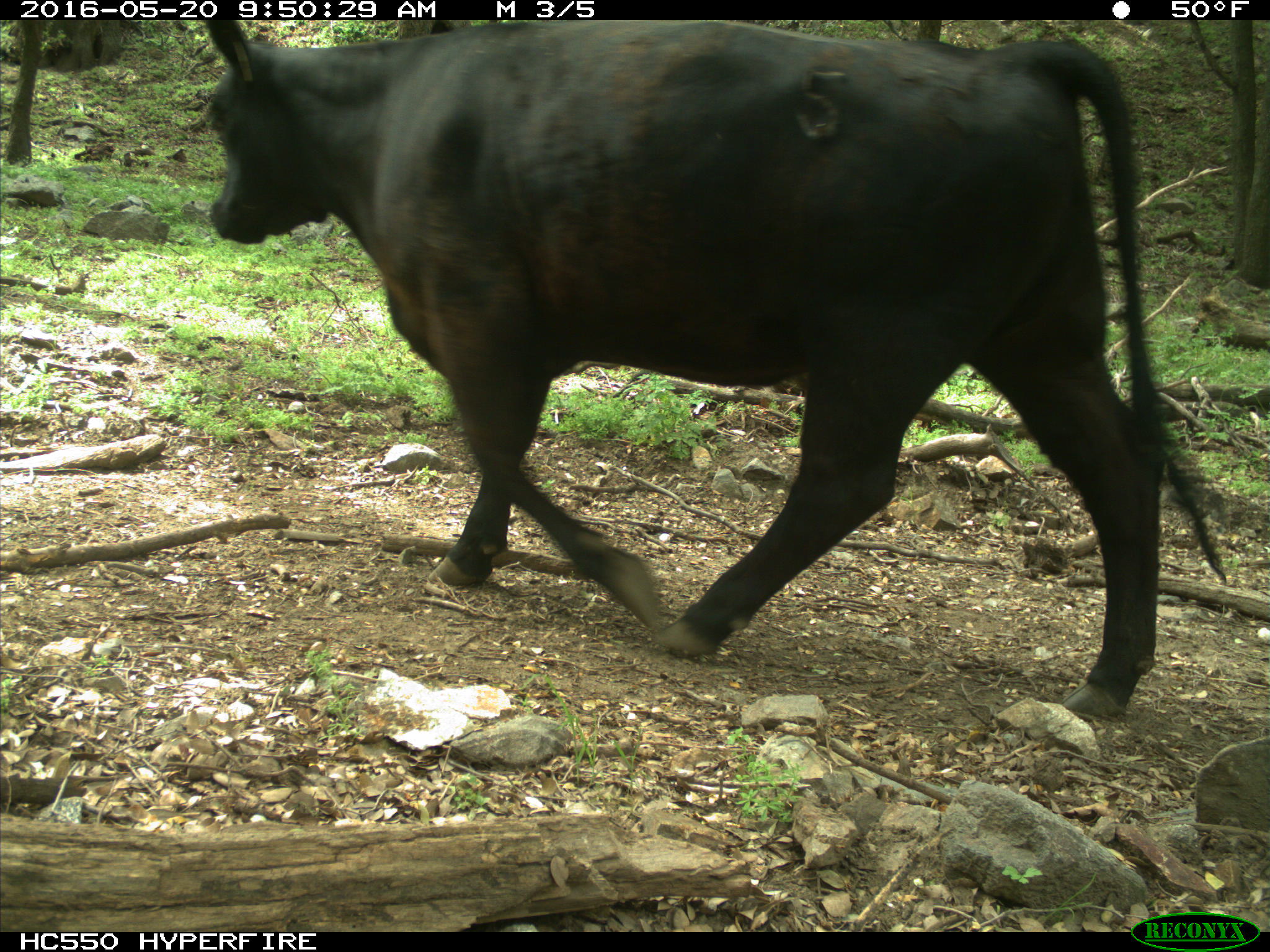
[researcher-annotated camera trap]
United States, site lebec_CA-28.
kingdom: Animalia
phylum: Chordata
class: Mammalia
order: Artiodactyla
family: Bovidae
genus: Bos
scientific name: Bos taurus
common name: domestic cow